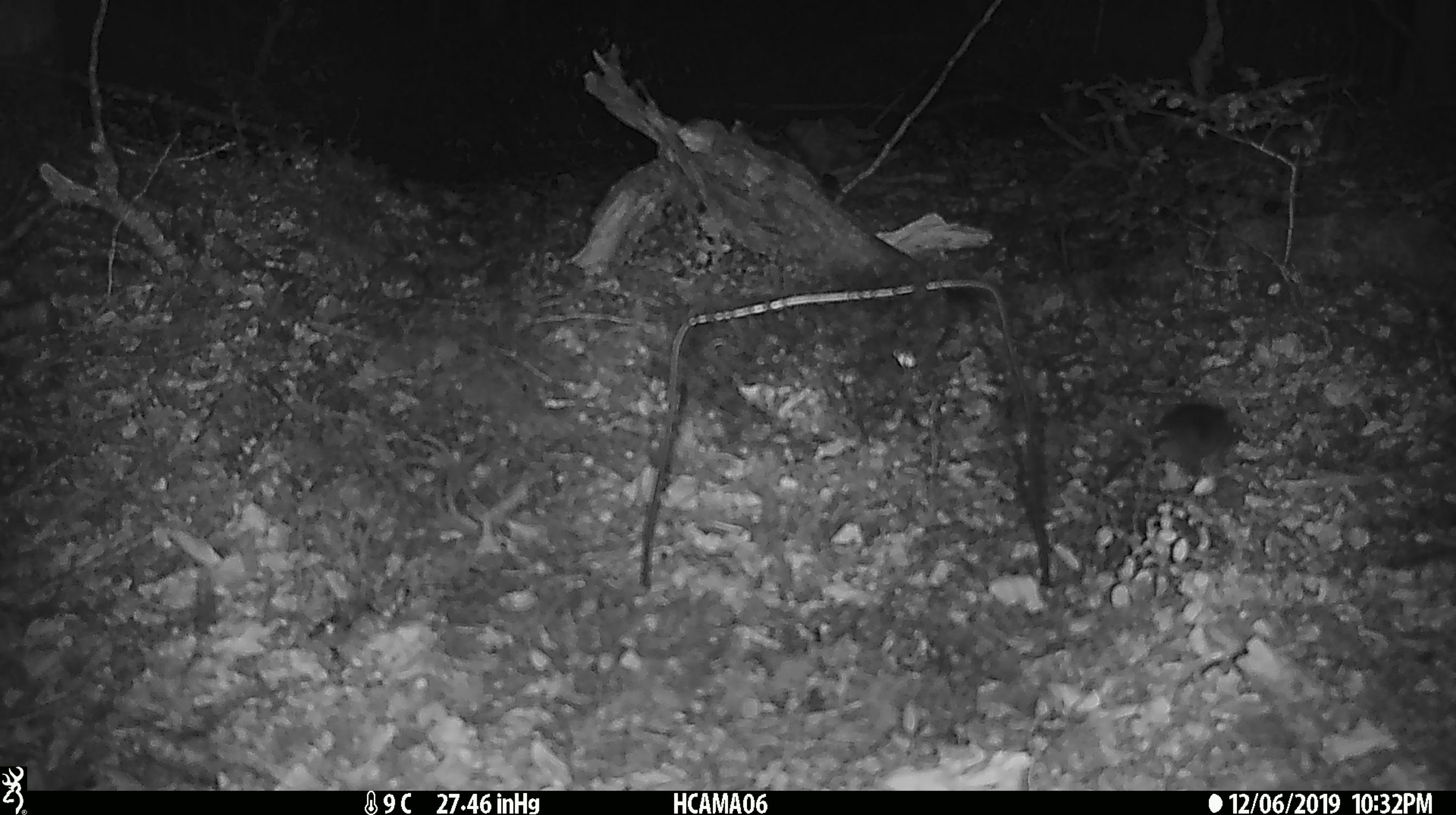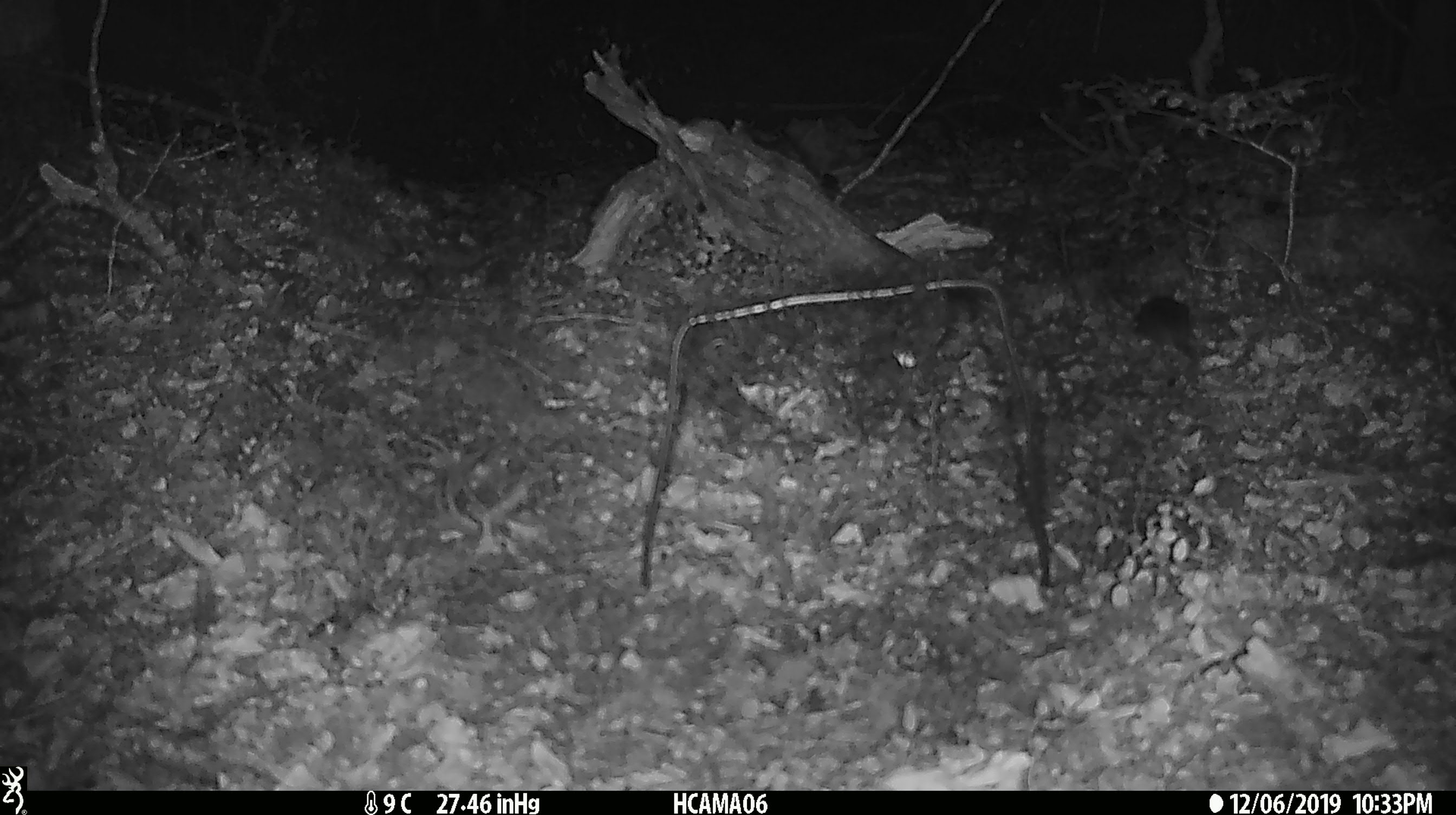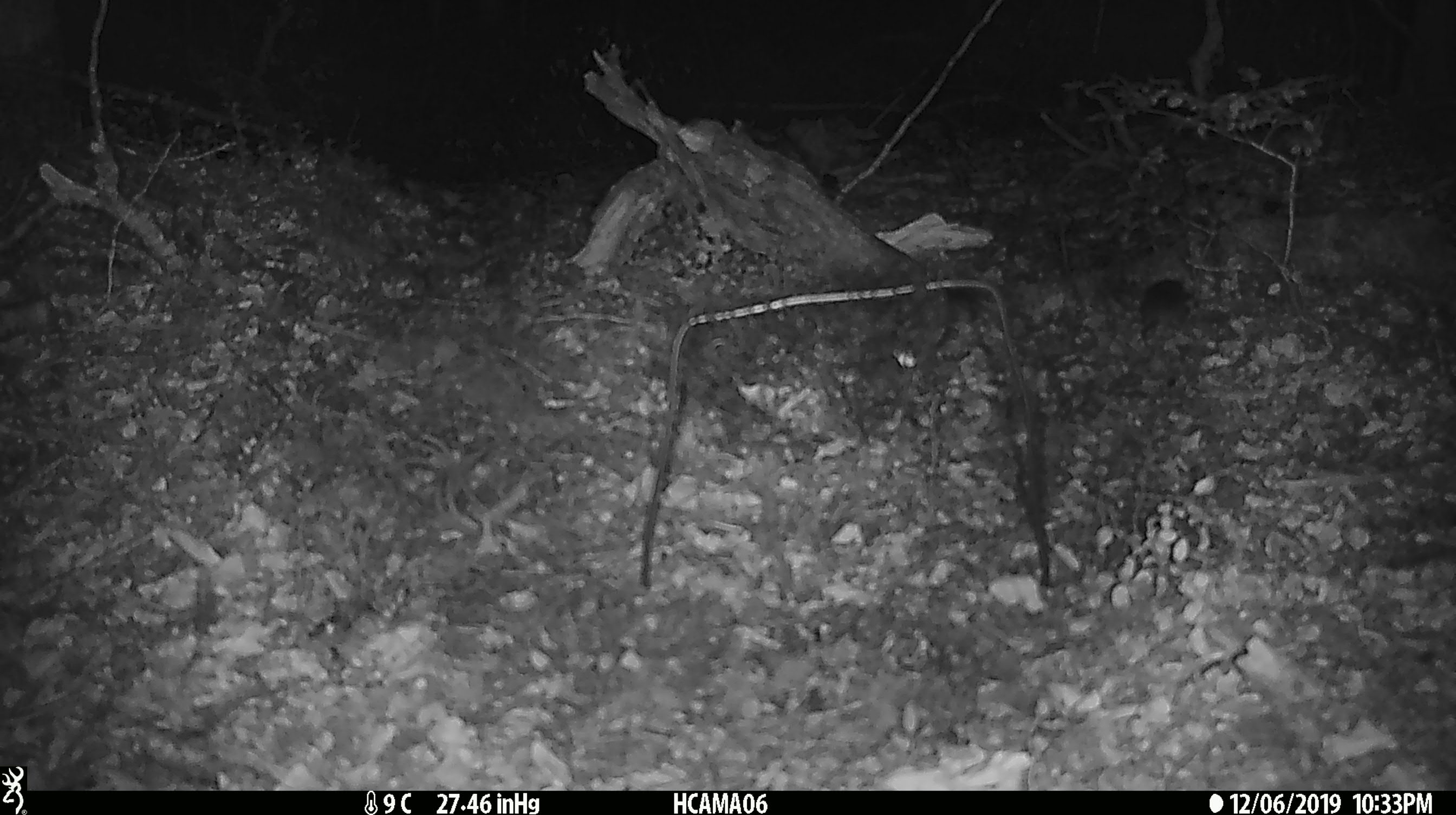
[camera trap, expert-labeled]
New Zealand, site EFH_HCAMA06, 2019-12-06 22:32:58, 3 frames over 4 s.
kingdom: Animalia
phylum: Chordata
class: Mammalia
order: Rodentia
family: Muridae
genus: Mus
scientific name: Mus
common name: mouse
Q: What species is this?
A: Mouse (Mus).